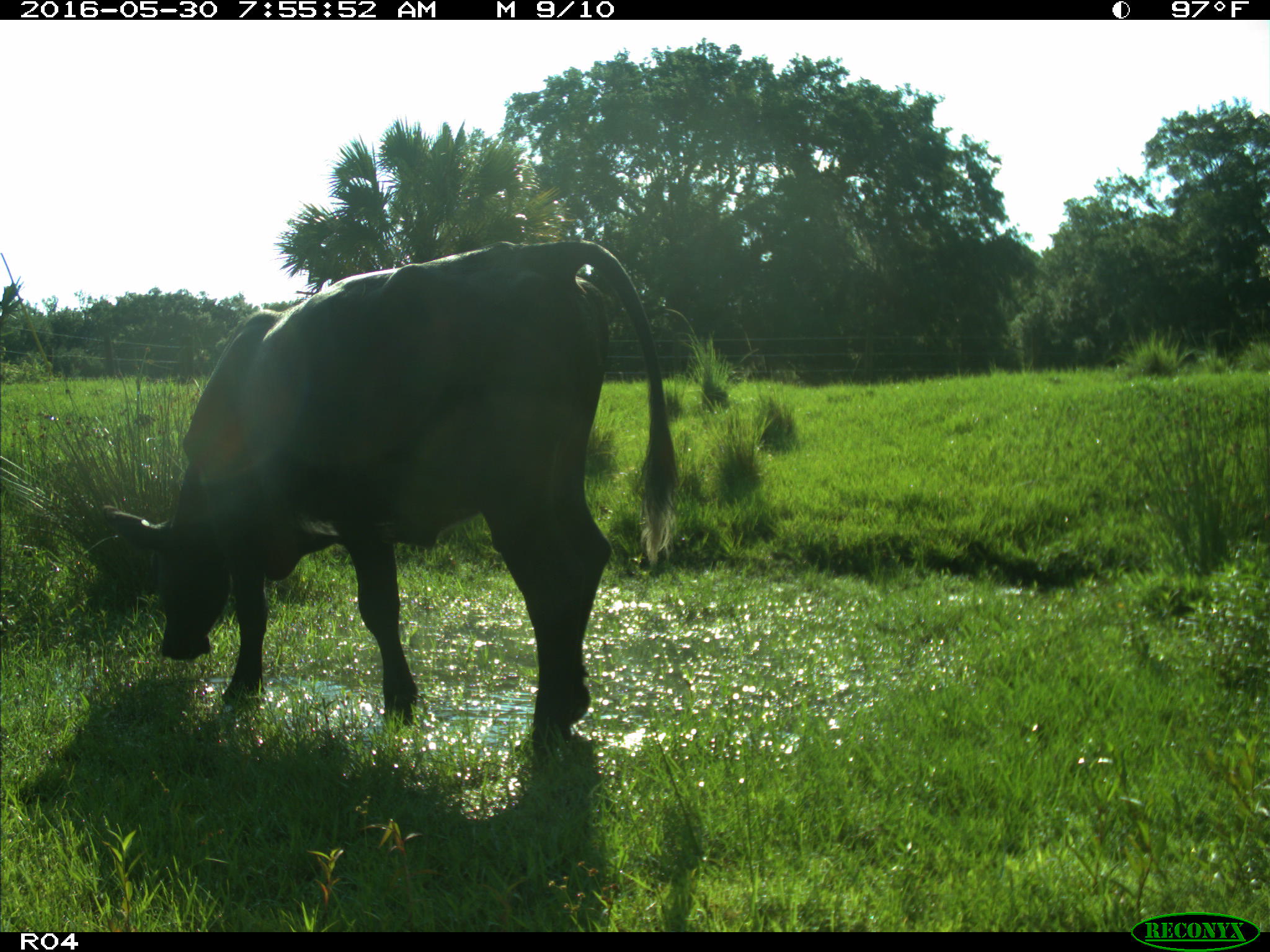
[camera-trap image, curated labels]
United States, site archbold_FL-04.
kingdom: Animalia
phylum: Chordata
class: Mammalia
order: Artiodactyla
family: Bovidae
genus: Bos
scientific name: Bos taurus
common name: domestic cow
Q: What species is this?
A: Bos taurus (domestic cow).